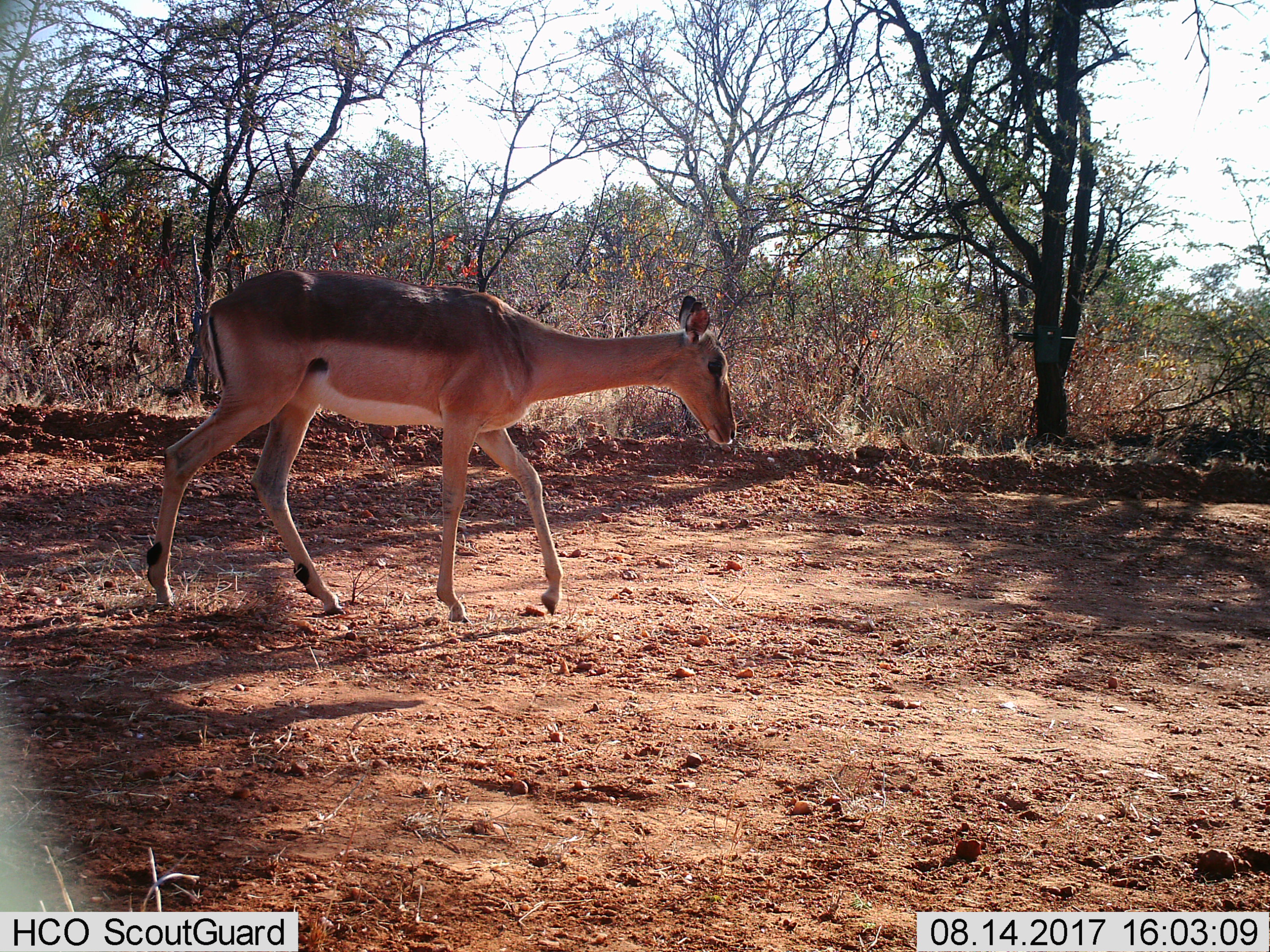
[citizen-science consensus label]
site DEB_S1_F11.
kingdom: Animalia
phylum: Chordata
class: Mammalia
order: Artiodactyla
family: Bovidae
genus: Aepyceros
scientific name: Aepyceros melampus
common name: impala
Impala (Aepyceros melampus), count 1. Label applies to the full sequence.